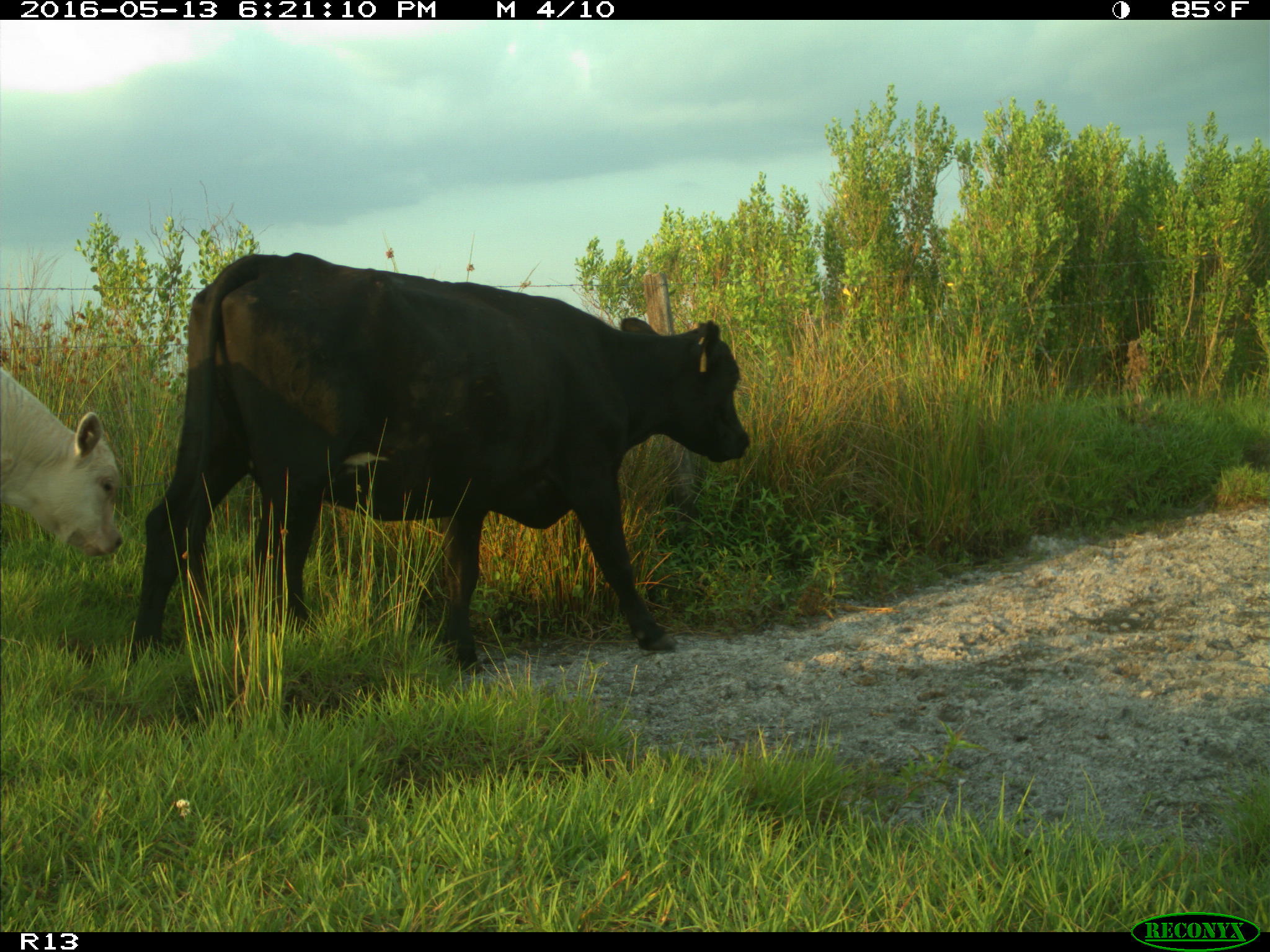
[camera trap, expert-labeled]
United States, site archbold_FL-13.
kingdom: Animalia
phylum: Chordata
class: Mammalia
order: Artiodactyla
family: Bovidae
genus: Bos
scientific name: Bos taurus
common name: domestic cow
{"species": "Bos taurus (domestic cow)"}